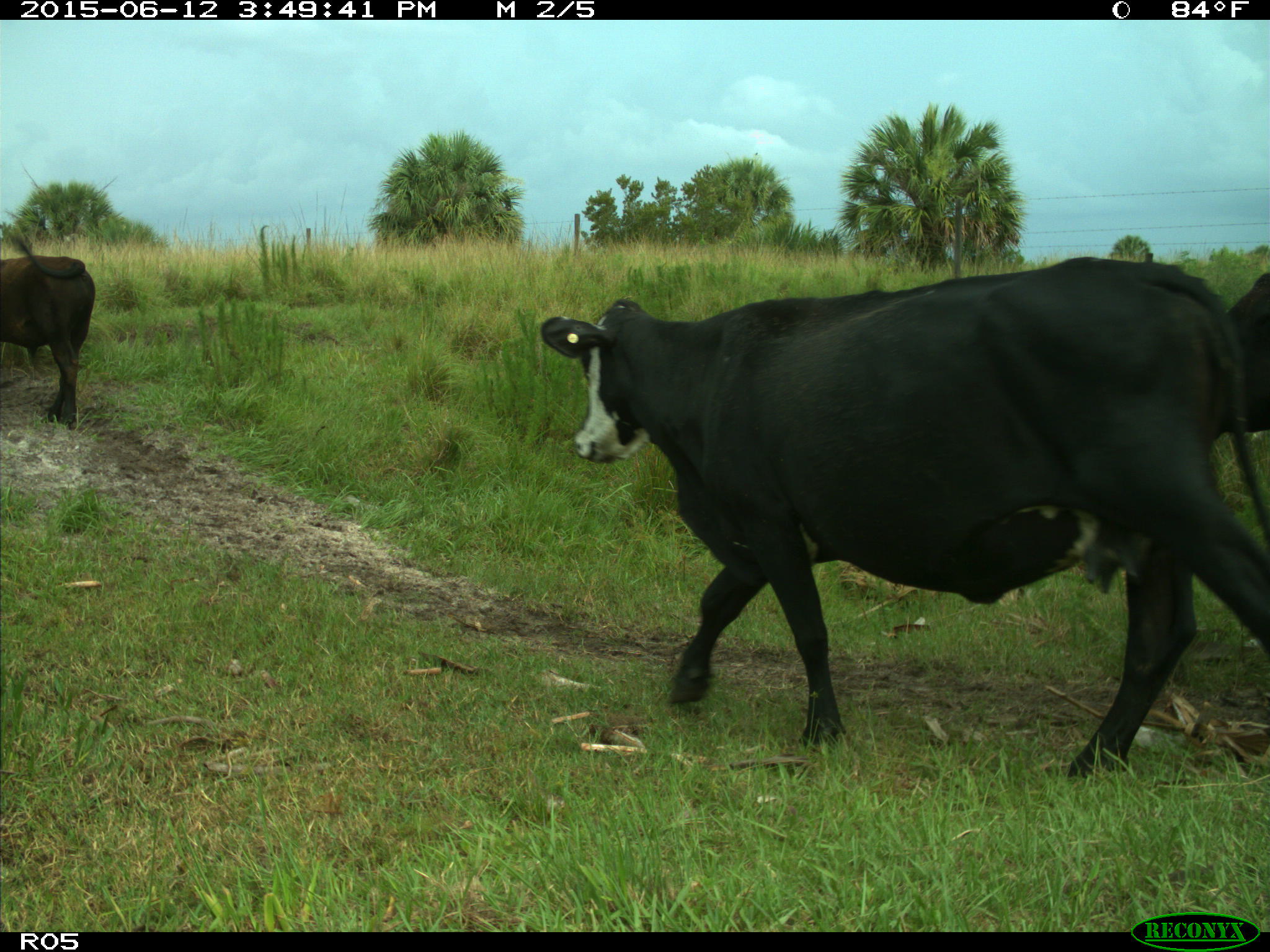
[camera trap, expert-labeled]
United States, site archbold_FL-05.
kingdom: Animalia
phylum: Chordata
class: Mammalia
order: Artiodactyla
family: Bovidae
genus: Bos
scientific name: Bos taurus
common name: domestic cow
Bos taurus (domestic cow).